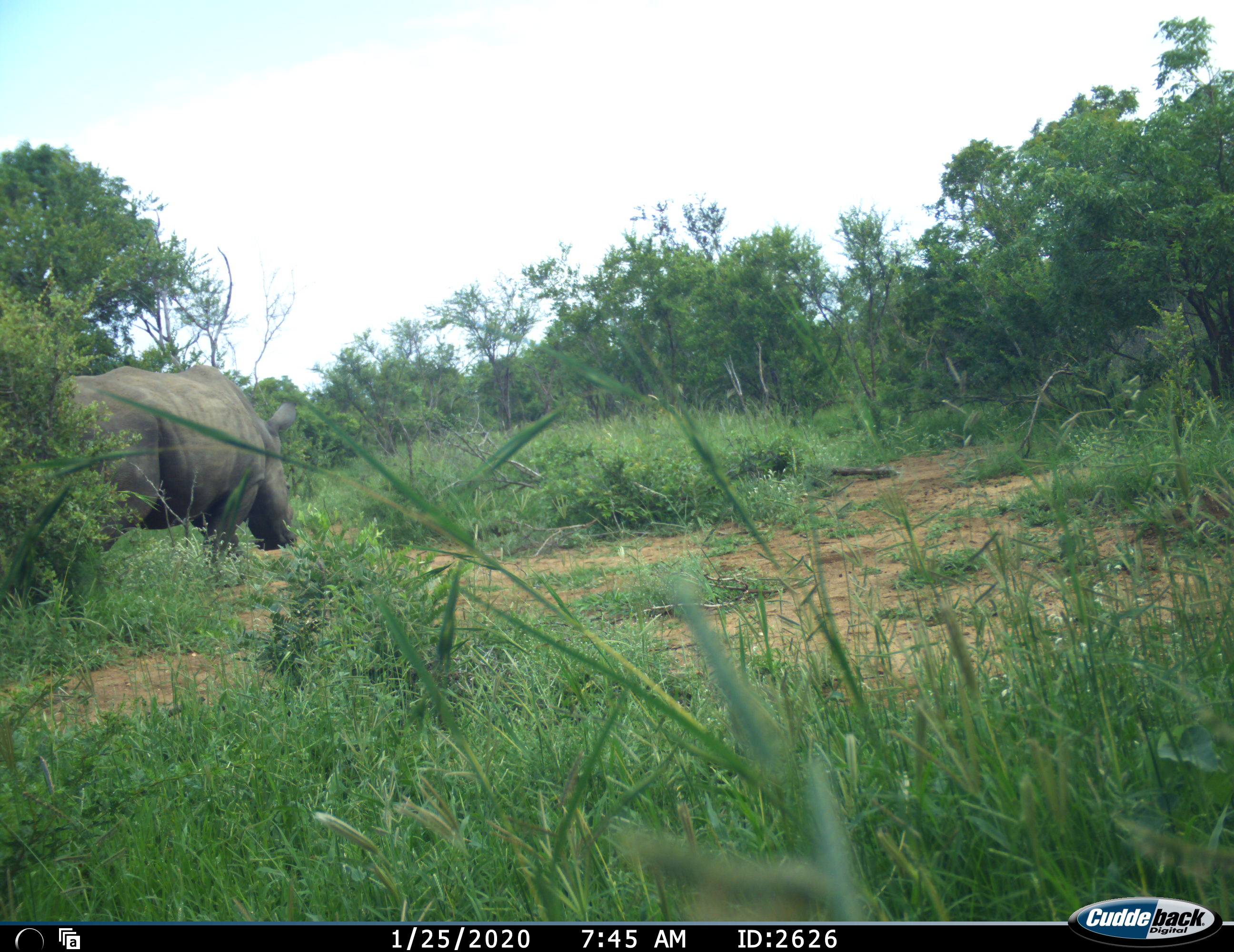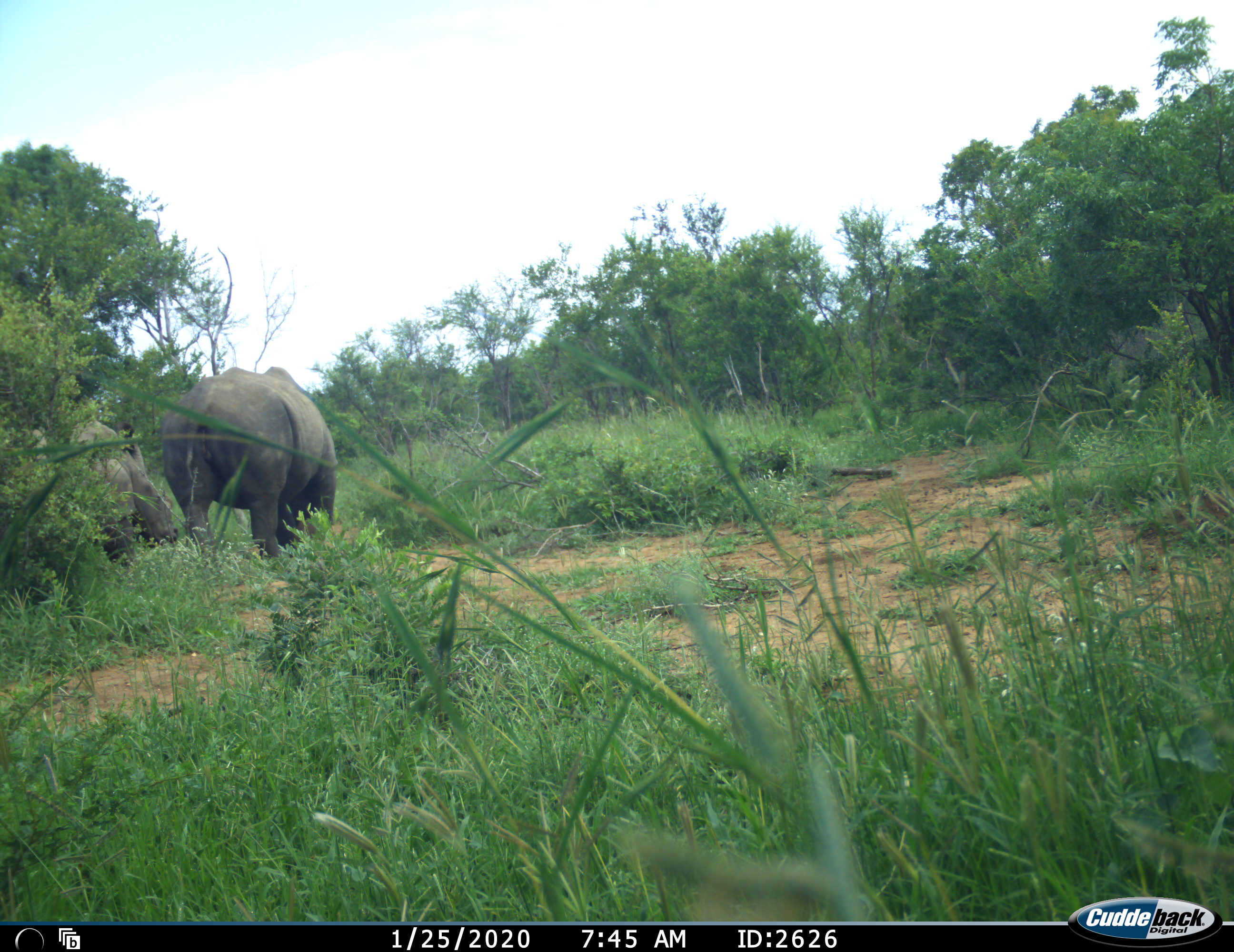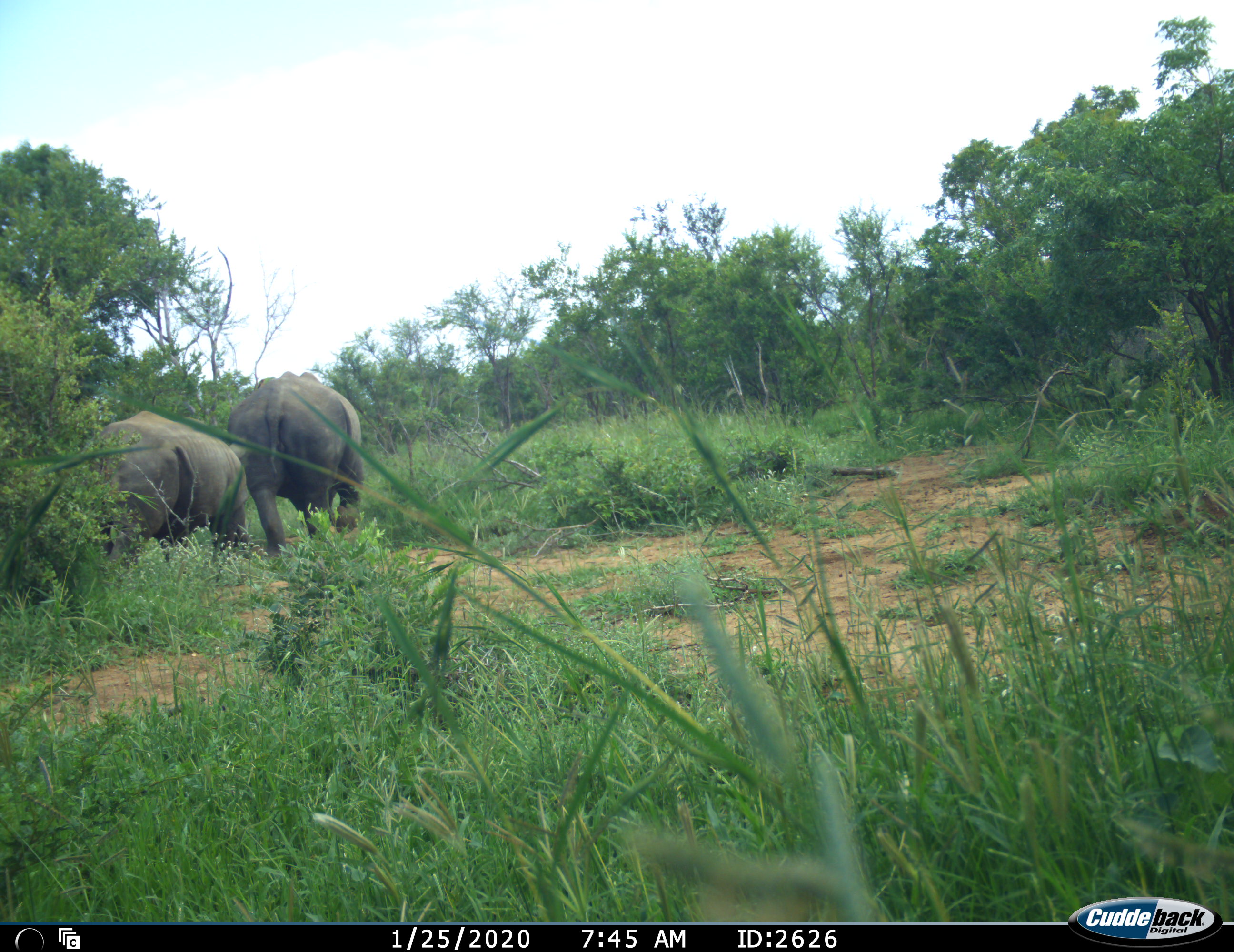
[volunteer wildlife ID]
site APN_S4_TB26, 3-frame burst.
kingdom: Animalia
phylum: Chordata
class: Mammalia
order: Perissodactyla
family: Rhinocerotidae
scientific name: Rhinocerotidae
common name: unknown rhinoceros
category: rhinocerosunknown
Rhinocerosunknown (unknown rhinoceros) (Rhinocerotidae), count 2. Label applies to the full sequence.